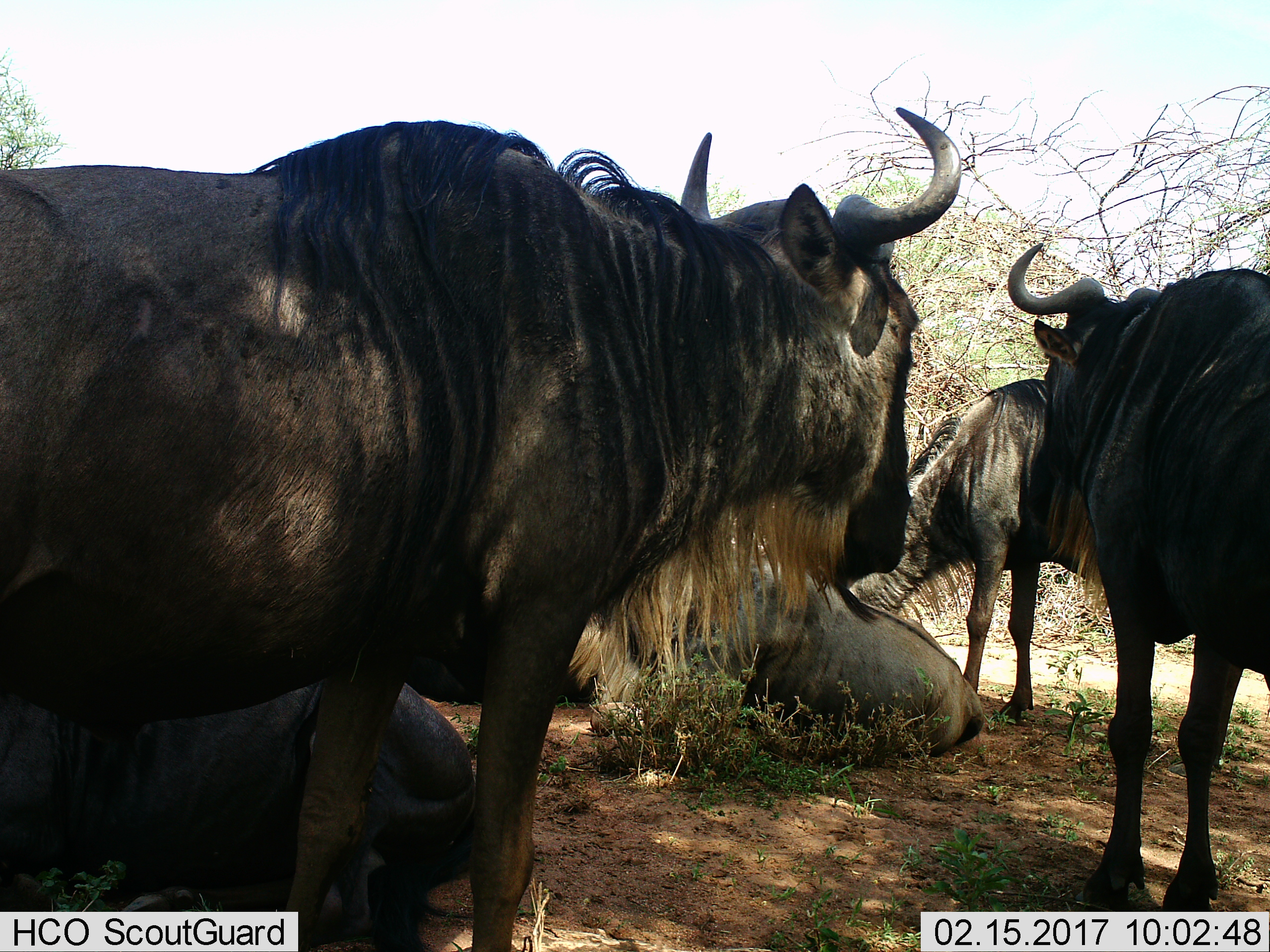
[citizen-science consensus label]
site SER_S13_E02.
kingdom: Animalia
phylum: Chordata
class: Mammalia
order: Artiodactyla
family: Bovidae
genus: Connochaetes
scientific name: Connochaetes taurinus taurinus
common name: blue wildebeest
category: wildebeestblue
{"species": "wildebeestblue (blue wildebeest) (Connochaetes taurinus taurinus)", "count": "5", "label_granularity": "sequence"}